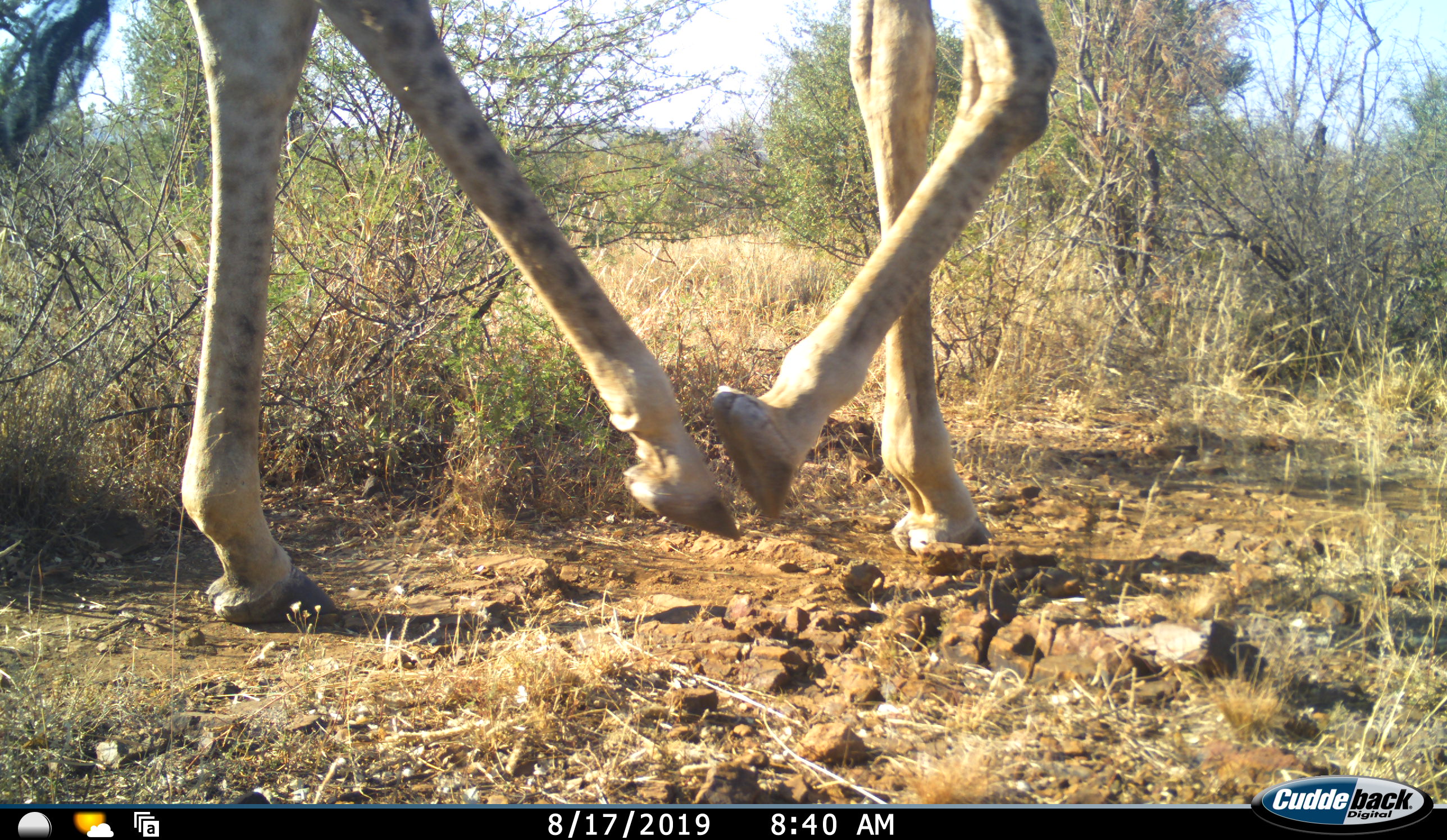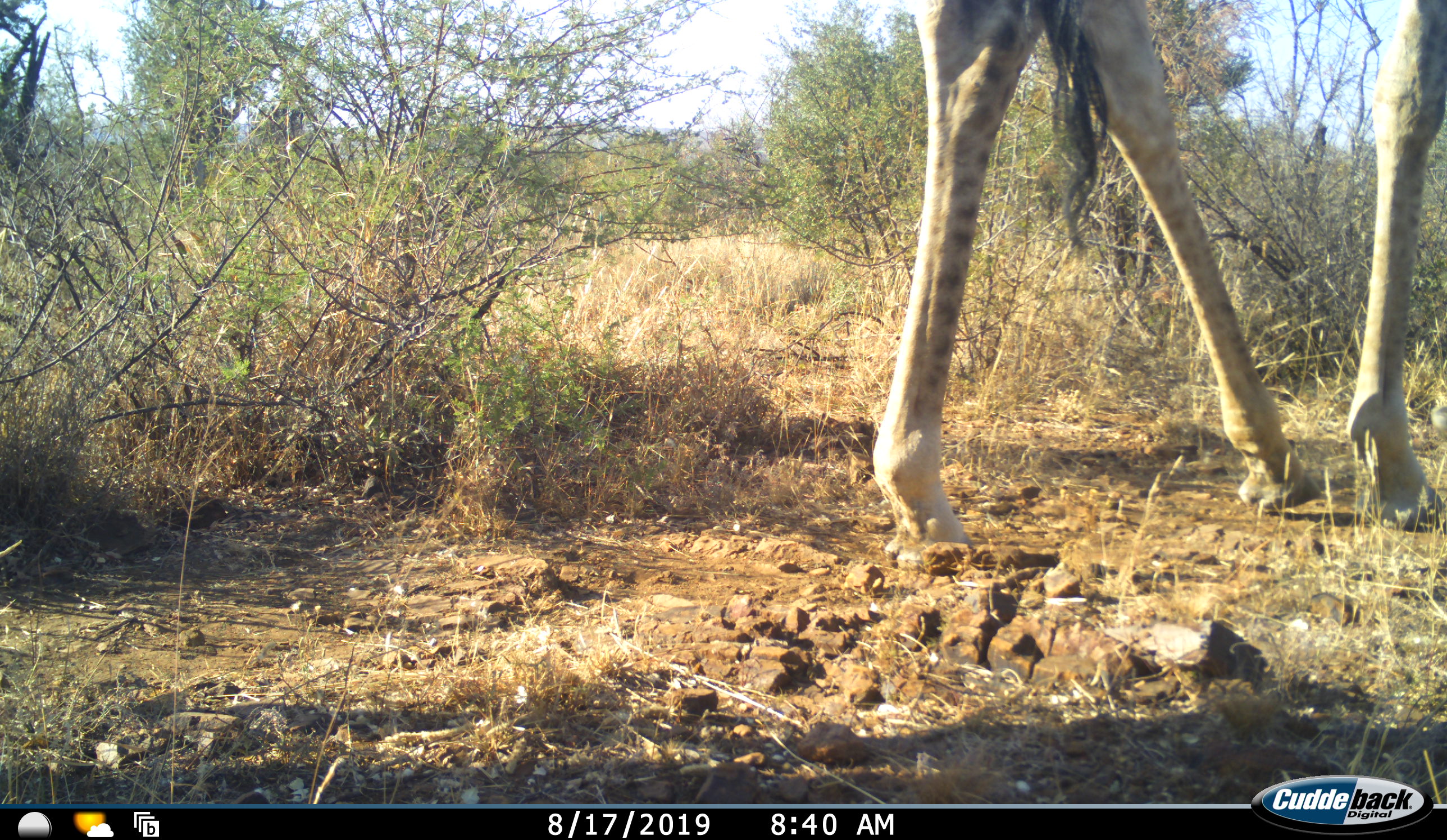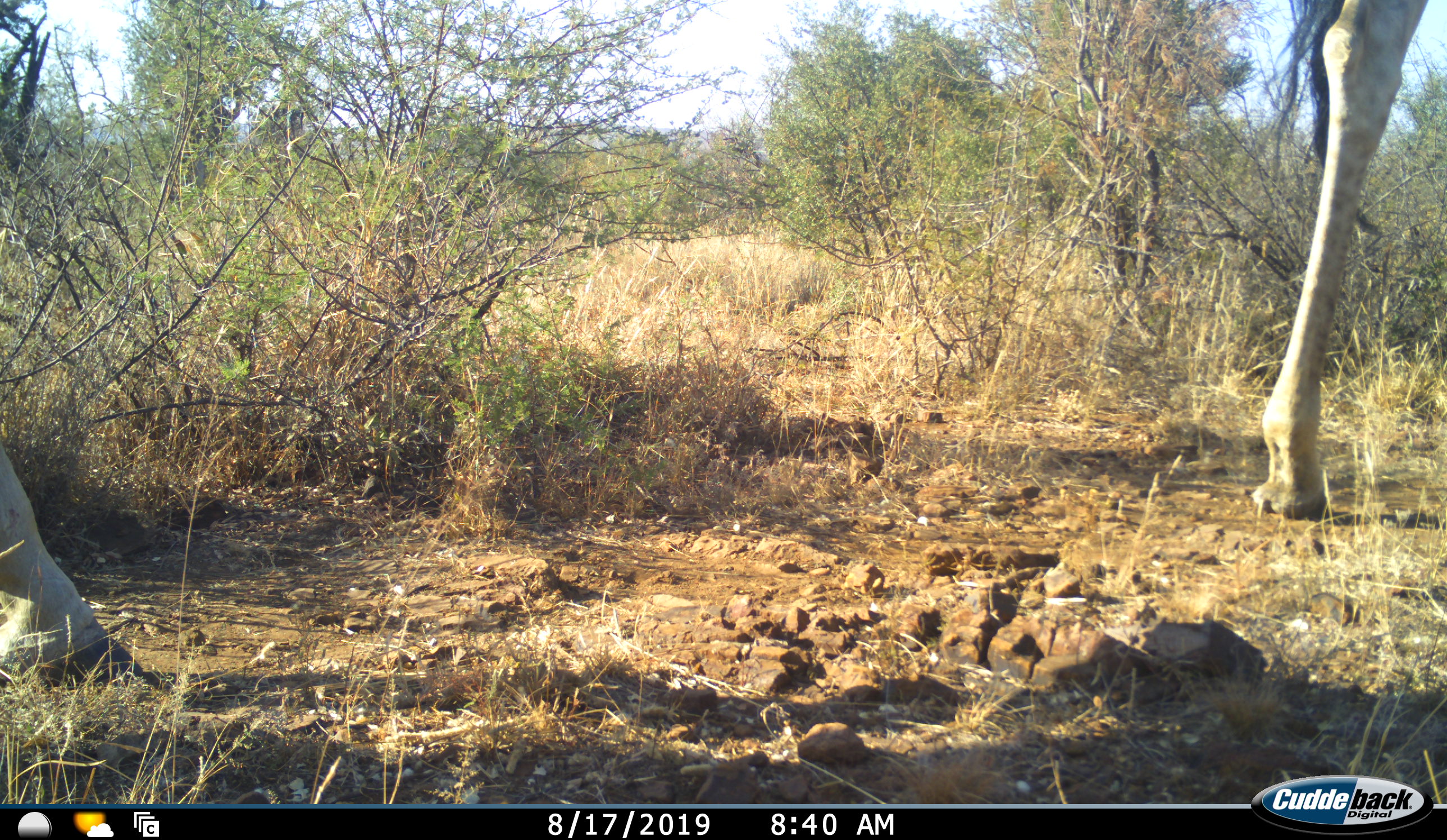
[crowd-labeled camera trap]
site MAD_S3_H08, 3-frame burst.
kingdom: Animalia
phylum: Chordata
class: Mammalia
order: Artiodactyla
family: Giraffidae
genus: Giraffa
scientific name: Giraffa camelopardalis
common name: giraffe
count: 2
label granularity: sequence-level